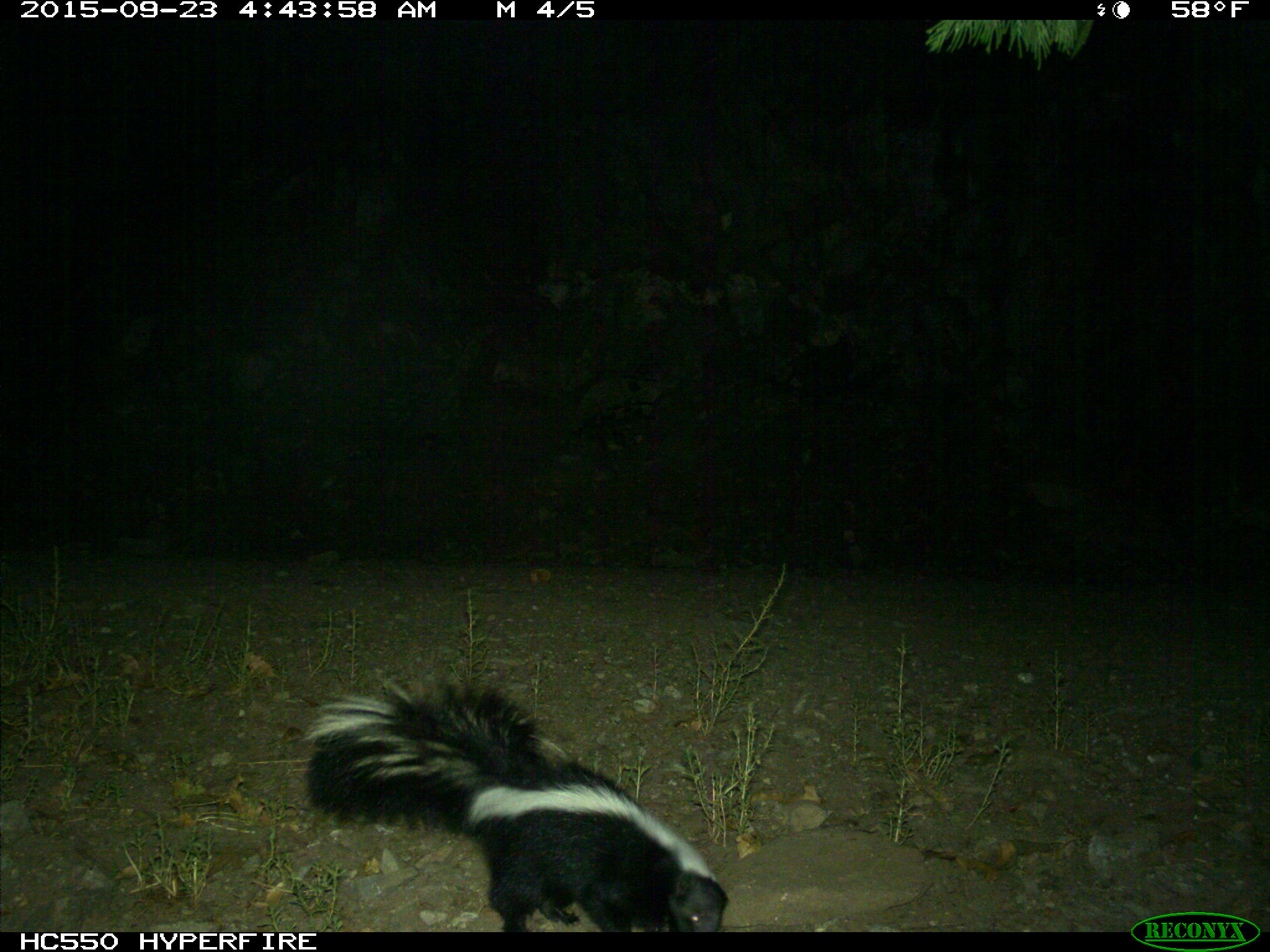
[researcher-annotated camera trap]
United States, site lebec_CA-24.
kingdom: Animalia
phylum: Chordata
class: Mammalia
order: Carnivora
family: Mephitidae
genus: Mephitis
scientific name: Mephitis mephitis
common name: striped skunk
Mephitis mephitis (striped skunk).